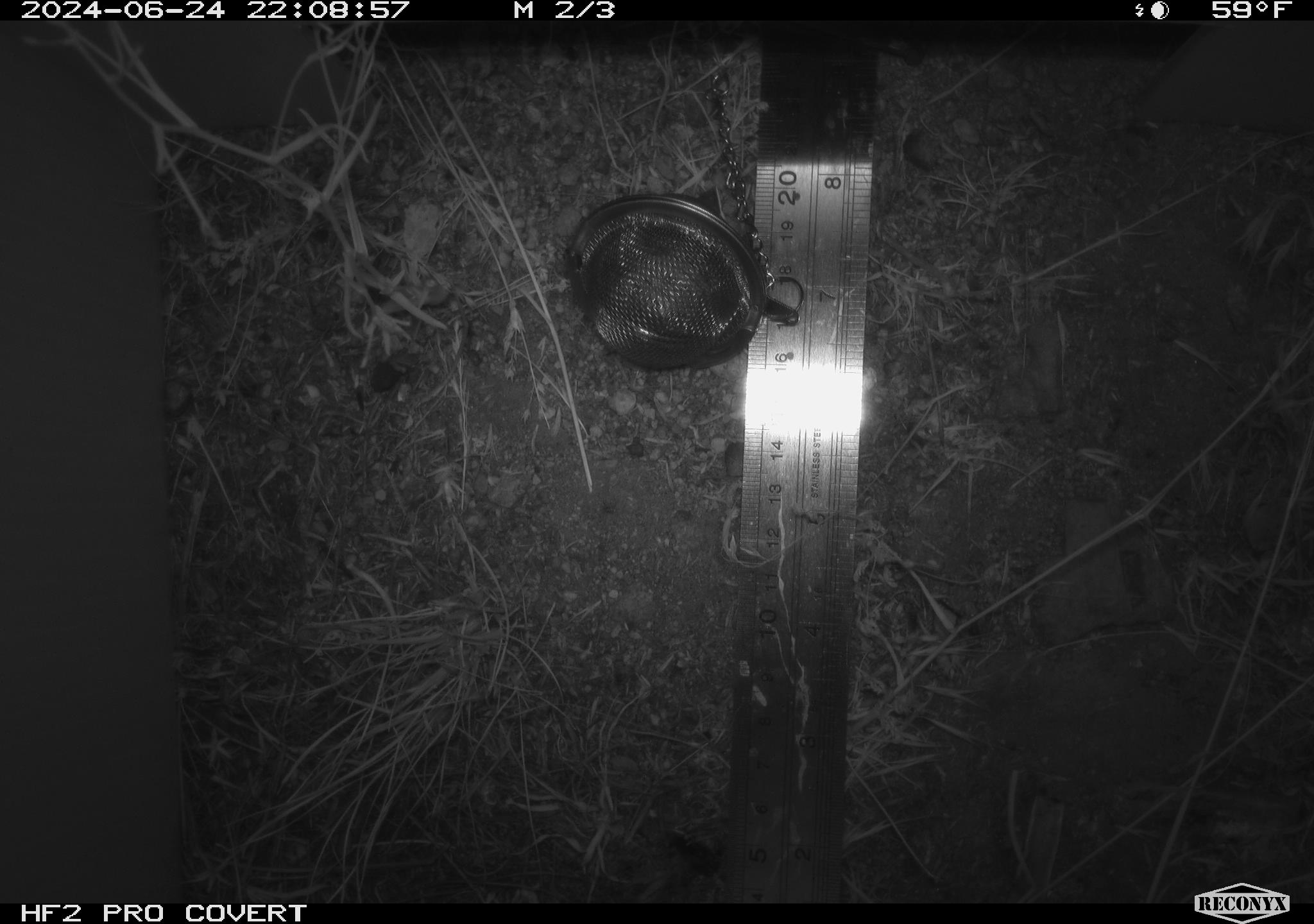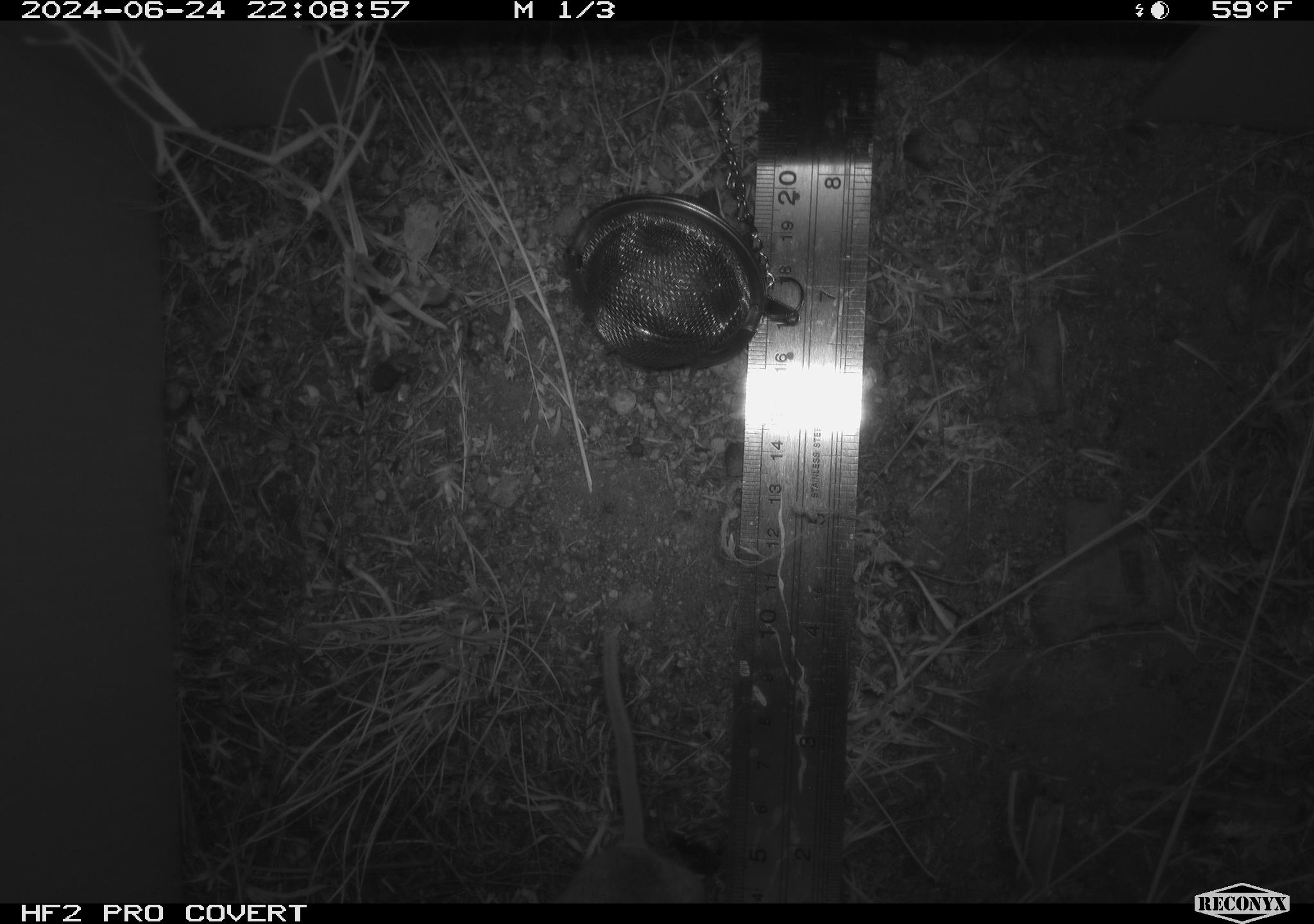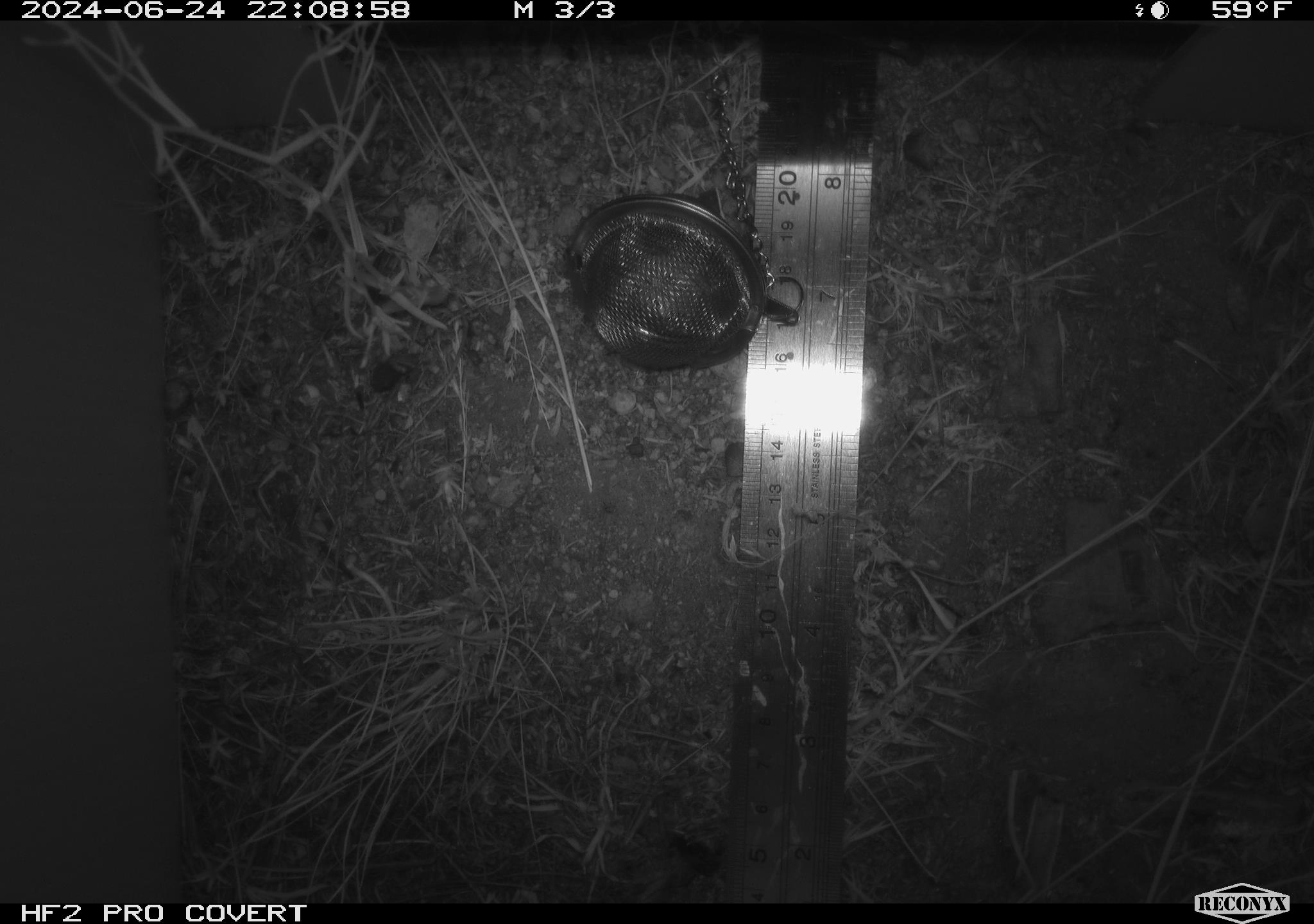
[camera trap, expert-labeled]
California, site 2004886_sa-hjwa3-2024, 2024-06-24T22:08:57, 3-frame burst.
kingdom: Animalia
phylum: Chordata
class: Mammalia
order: Rodentia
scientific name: Rodentia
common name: rodent